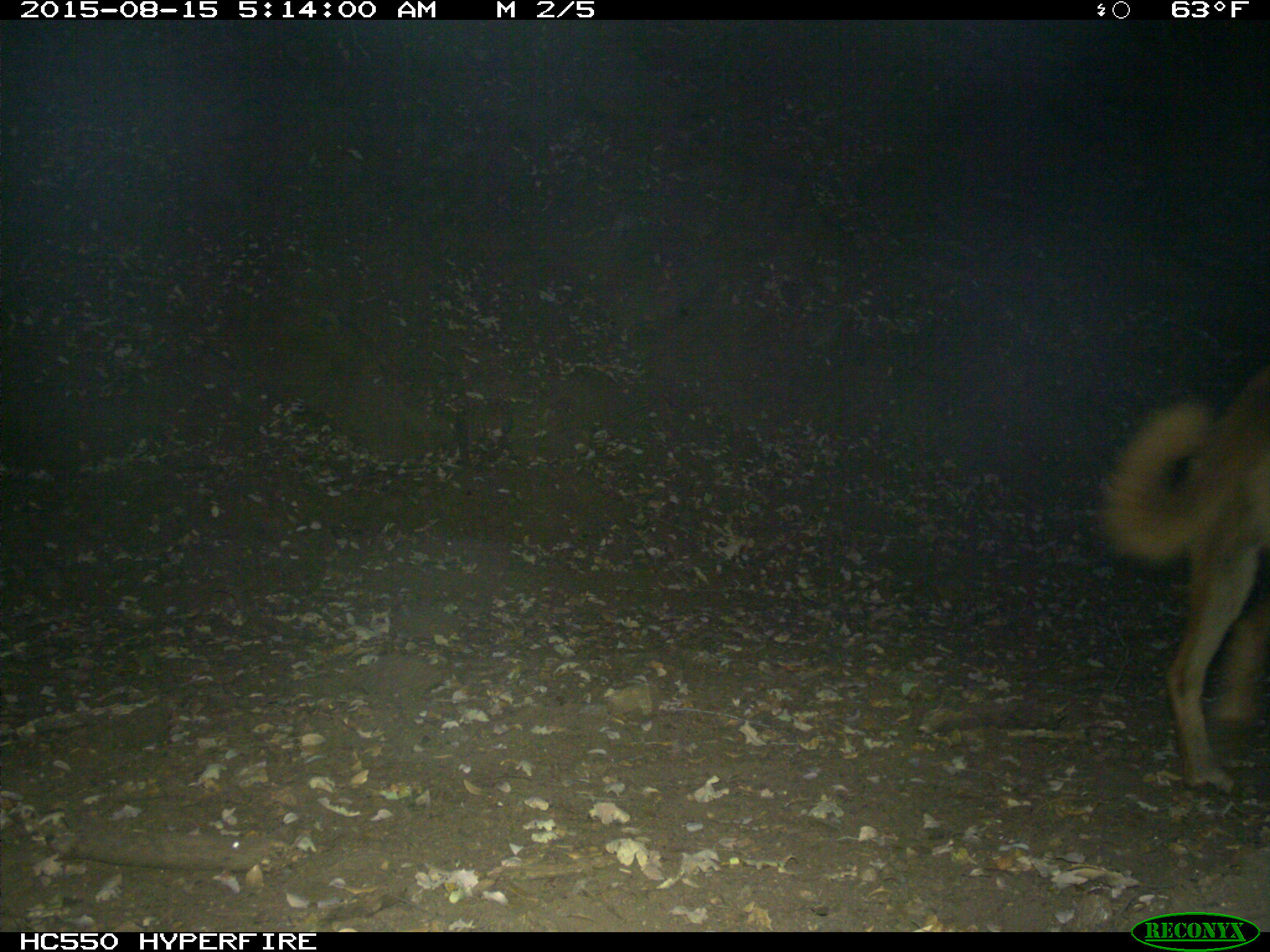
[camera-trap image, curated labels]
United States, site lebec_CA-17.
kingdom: Animalia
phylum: Chordata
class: Mammalia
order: Carnivora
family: Canidae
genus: Canis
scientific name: Canis familiaris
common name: domestic dog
Canis familiaris (domestic dog).